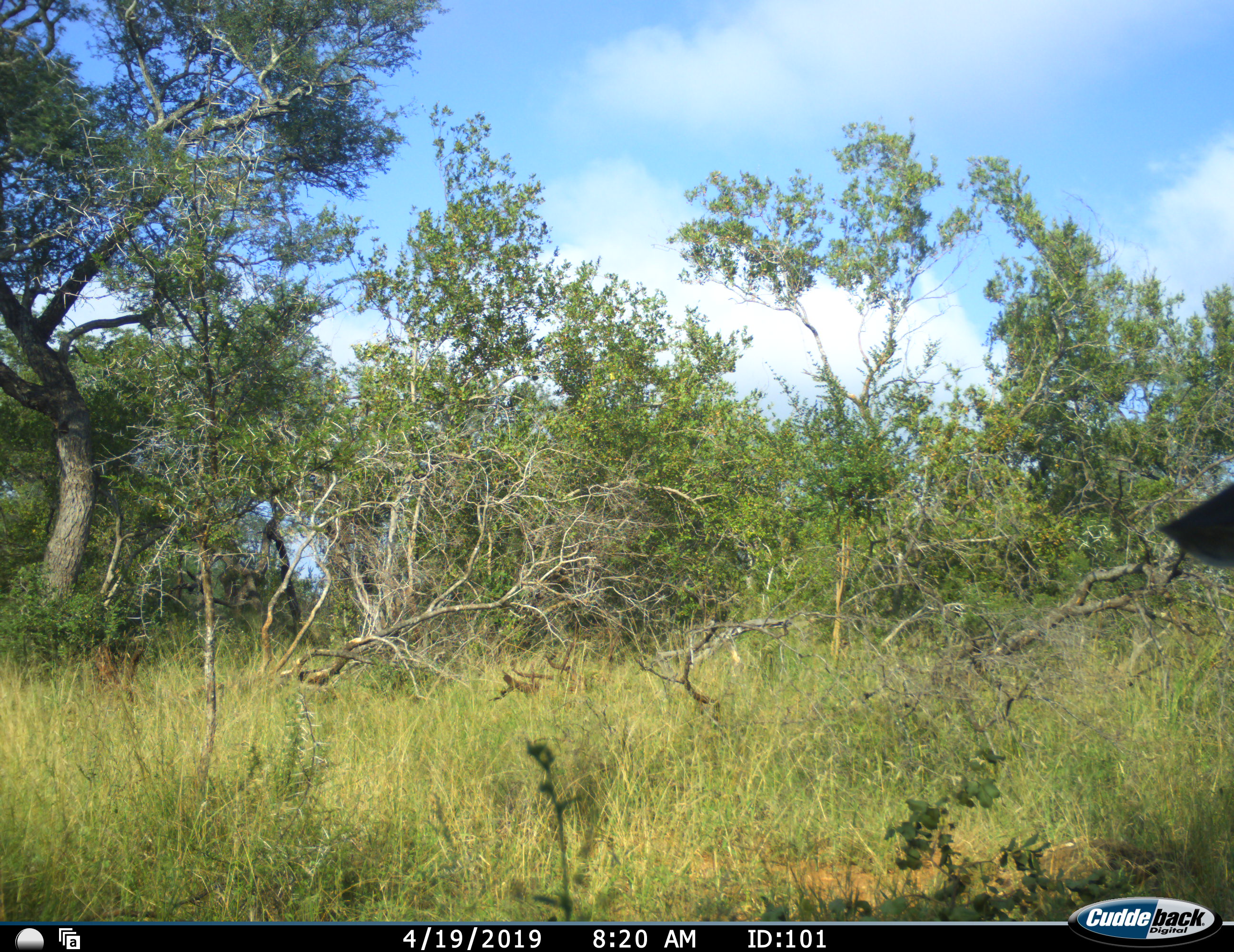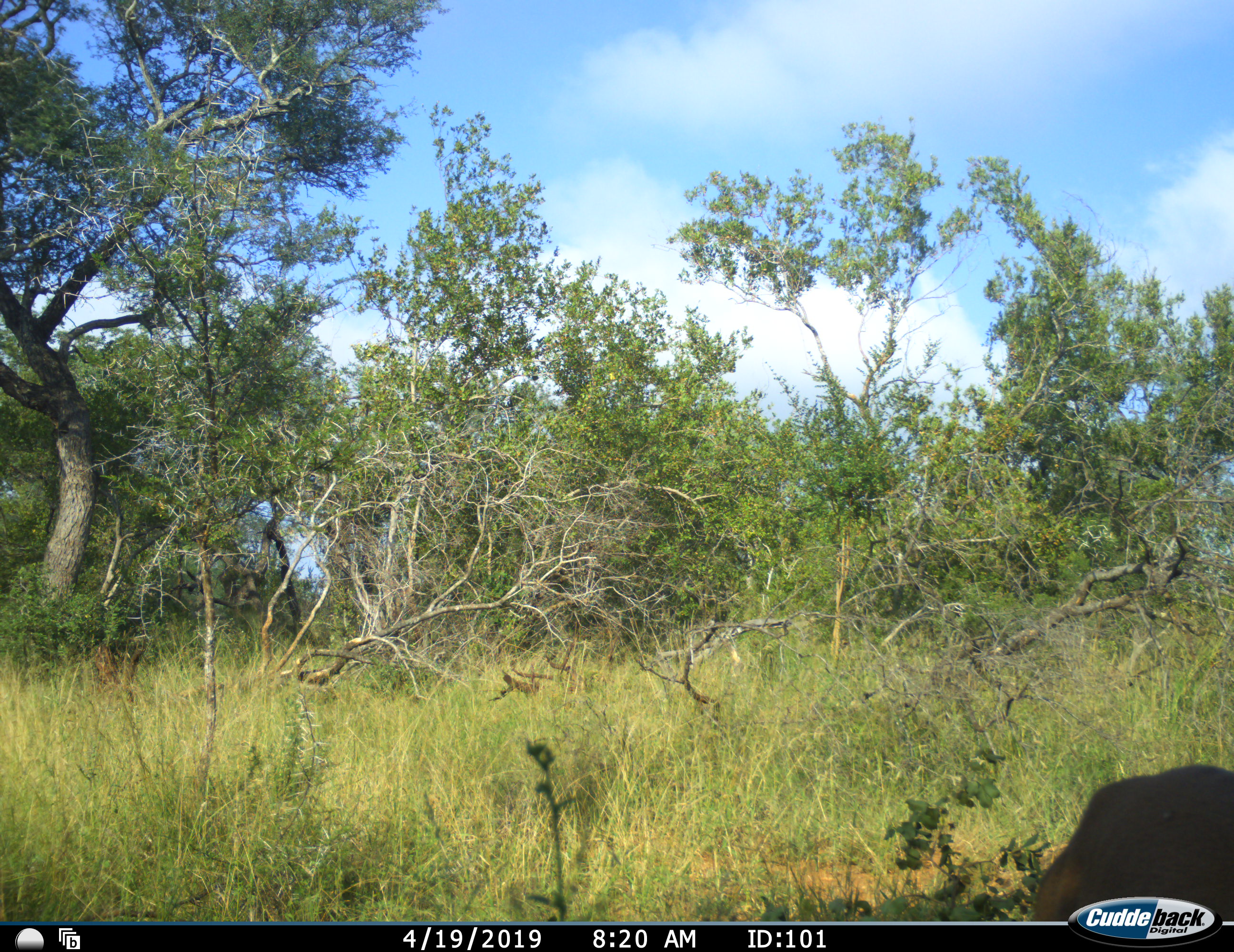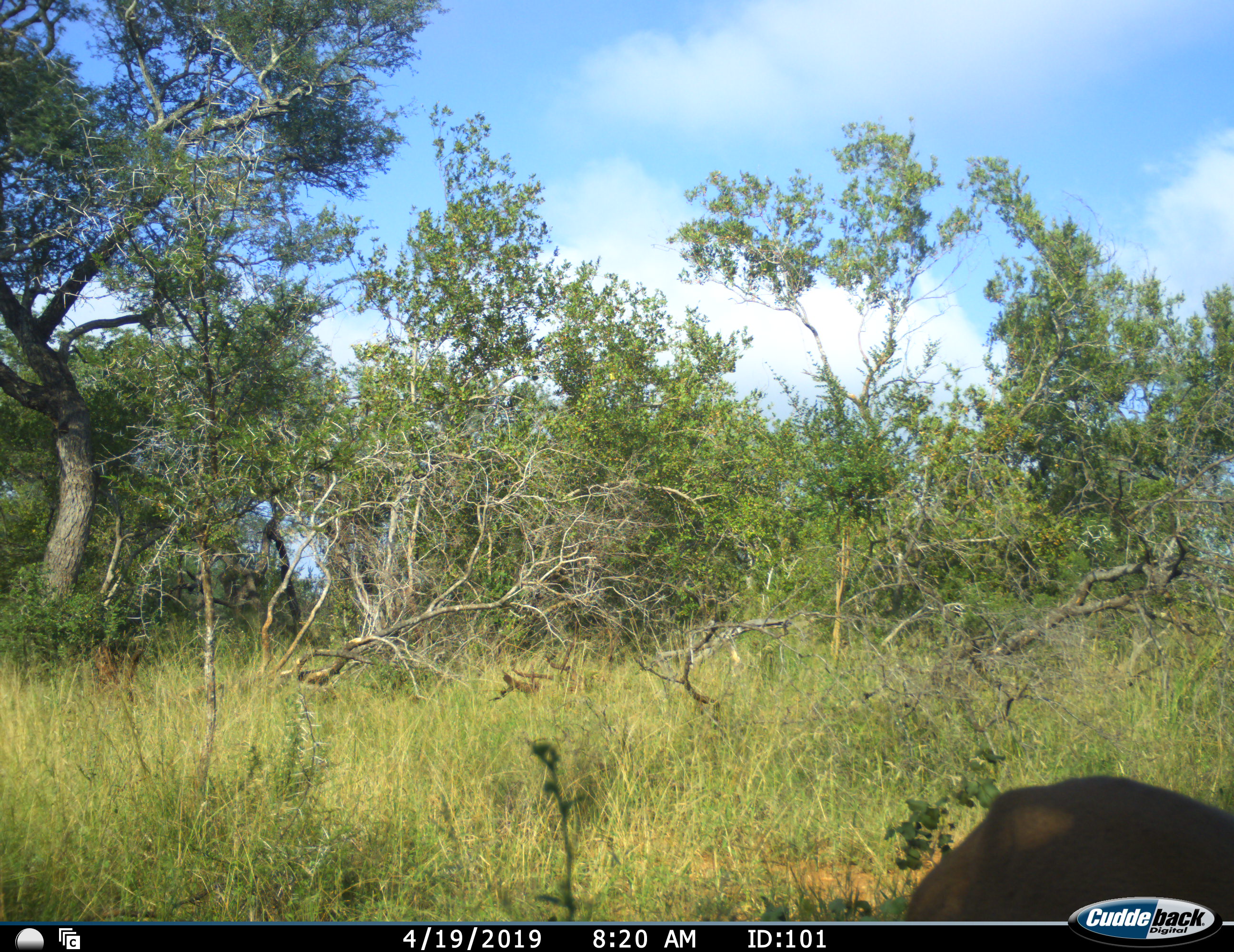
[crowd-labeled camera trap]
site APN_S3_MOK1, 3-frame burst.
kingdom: Animalia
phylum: Chordata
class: Mammalia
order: Artiodactyla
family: Bovidae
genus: Aepyceros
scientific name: Aepyceros melampus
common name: impala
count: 1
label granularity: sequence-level